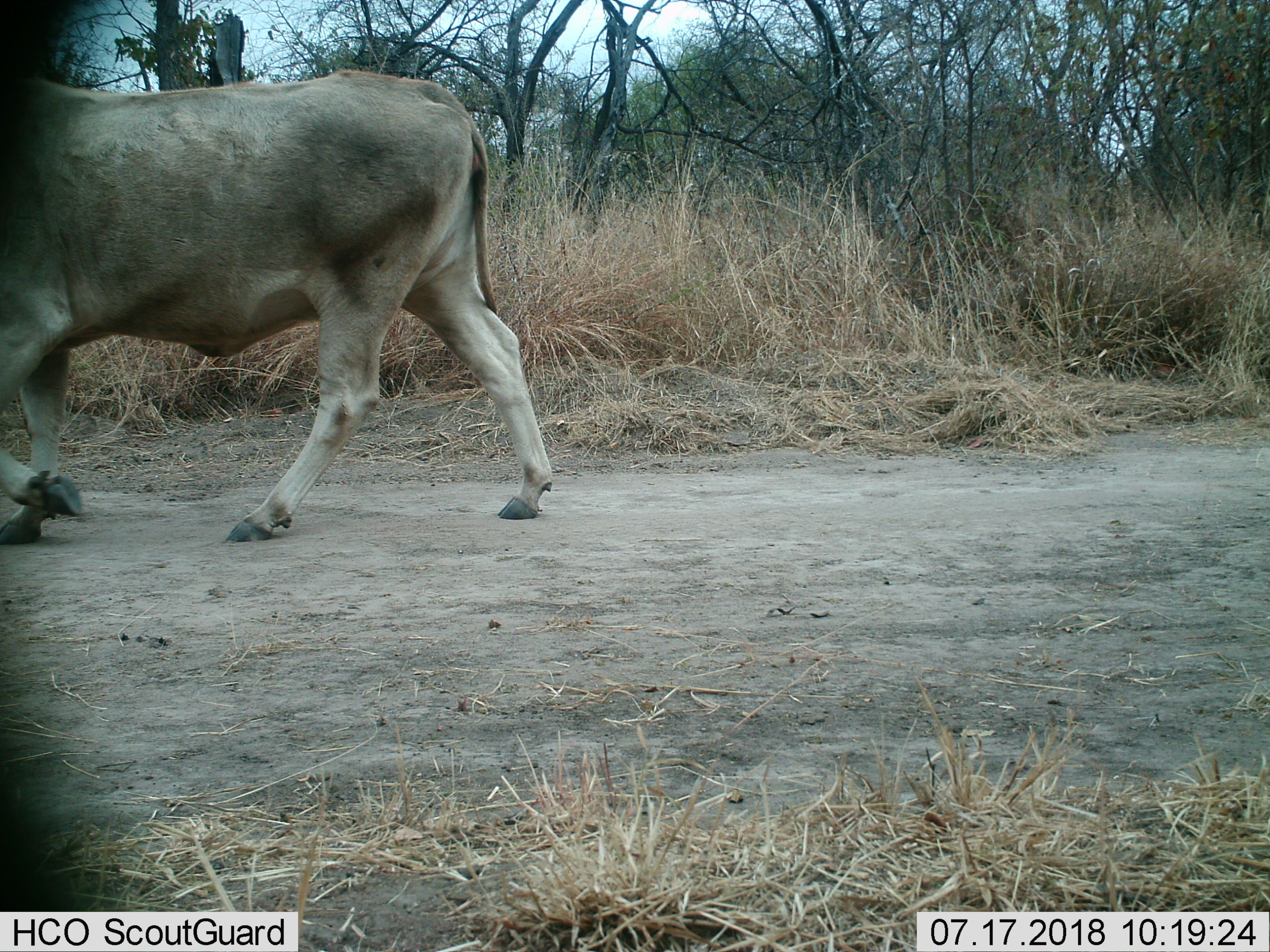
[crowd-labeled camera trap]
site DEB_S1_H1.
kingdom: Animalia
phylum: Chordata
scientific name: Vertebrata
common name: domestic animal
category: domesticanimal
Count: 1.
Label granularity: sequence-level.